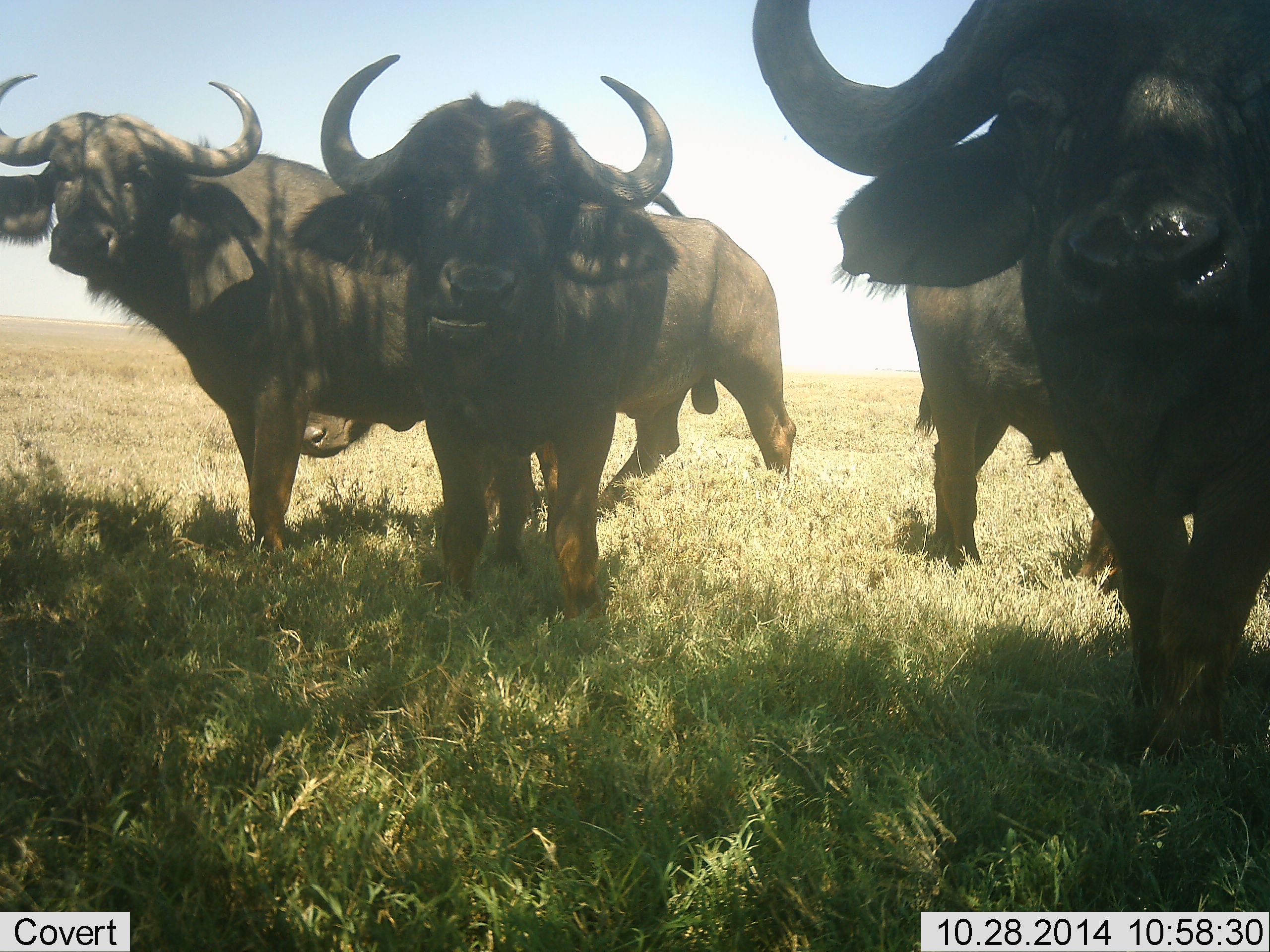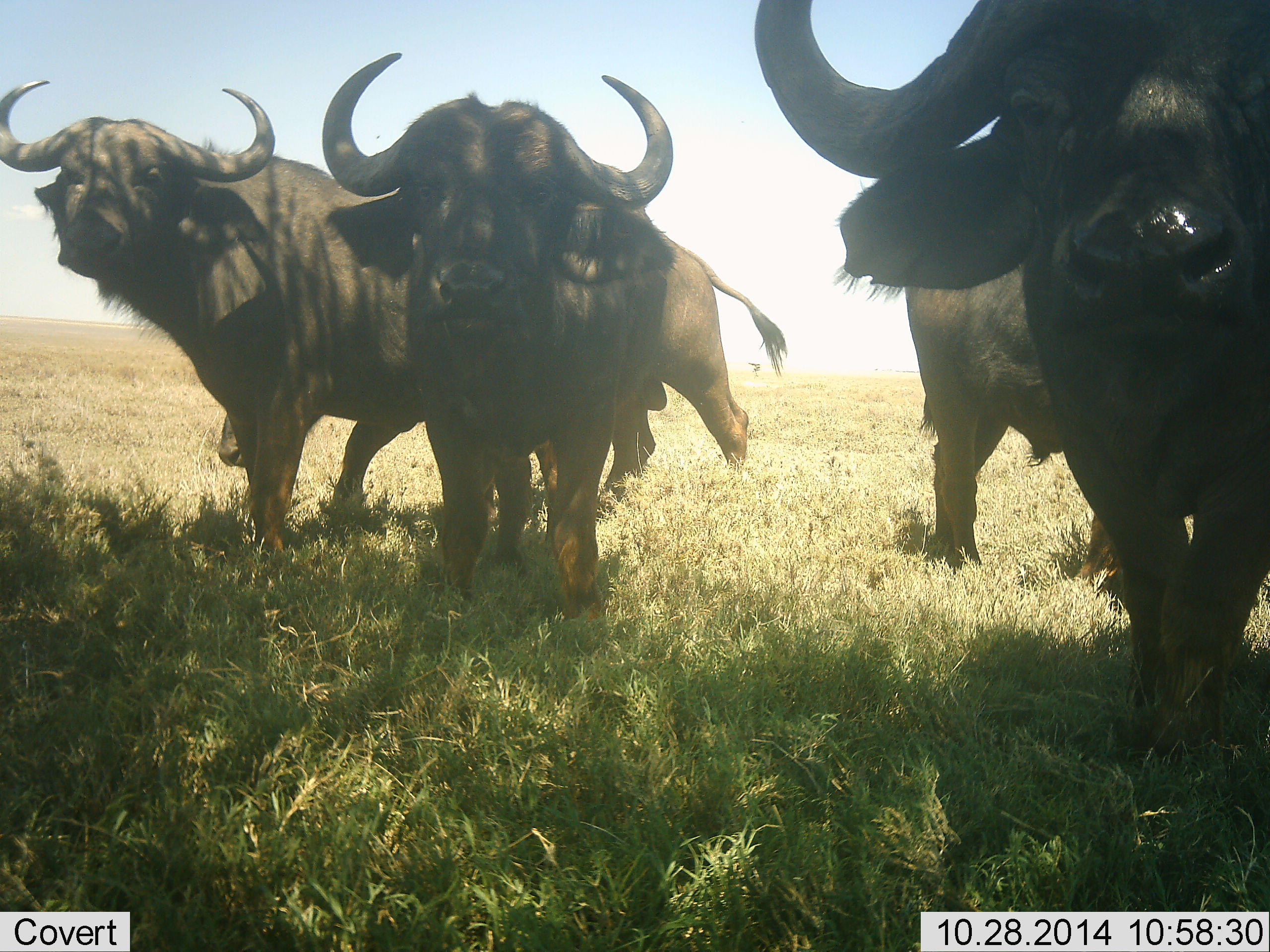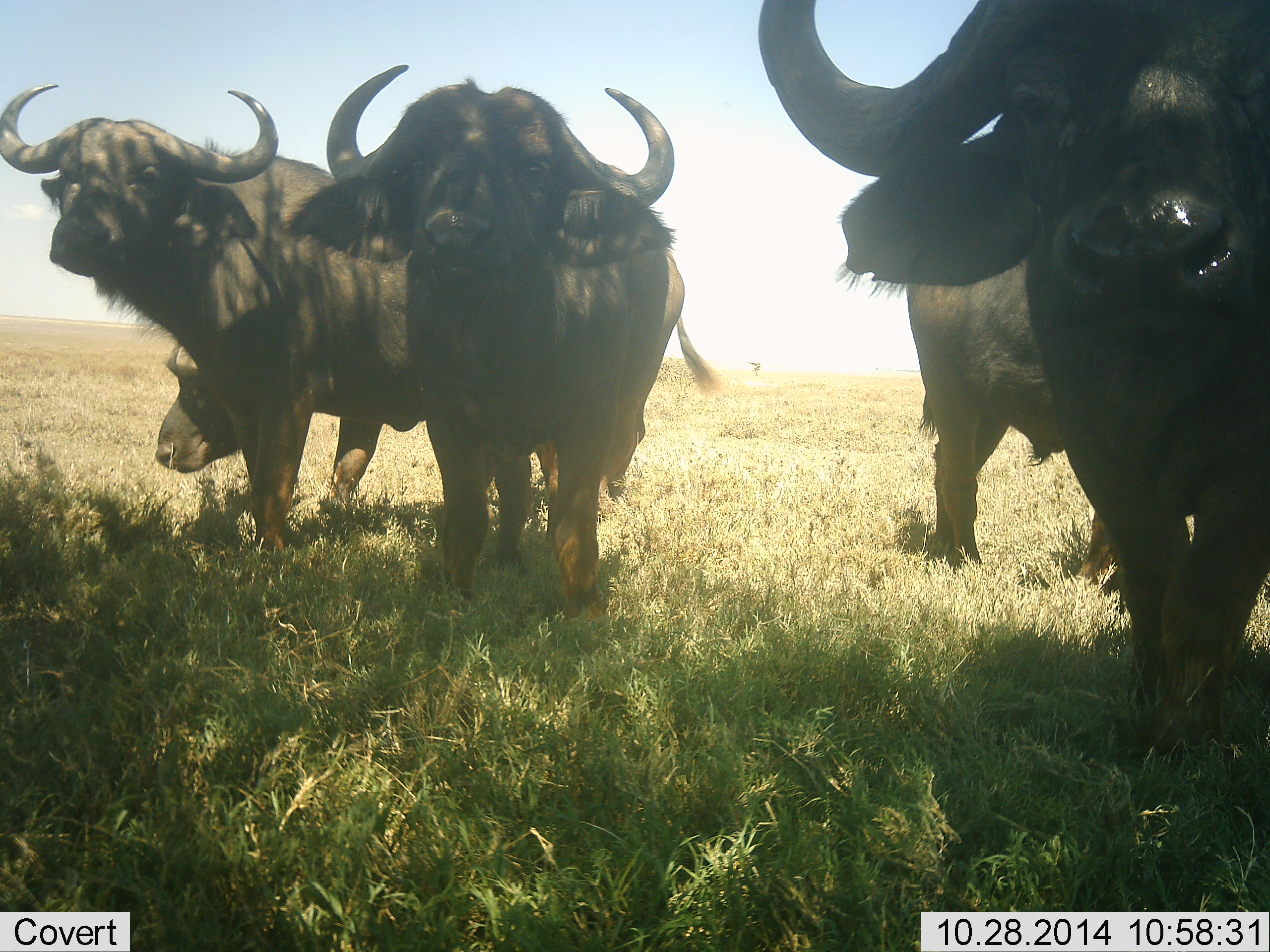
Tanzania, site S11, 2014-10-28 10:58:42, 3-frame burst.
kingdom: Animalia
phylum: Chordata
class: Mammalia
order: Artiodactyla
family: Bovidae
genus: Syncerus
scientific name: Syncerus caffer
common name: cape buffalo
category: buffalo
Buffalo (cape buffalo) (Syncerus caffer), count 5. Behavior (volunteer vote fractions): standing 100%, resting 0%, moving 60%, interacting 0%. Young present (vote fraction): 0%. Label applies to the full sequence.